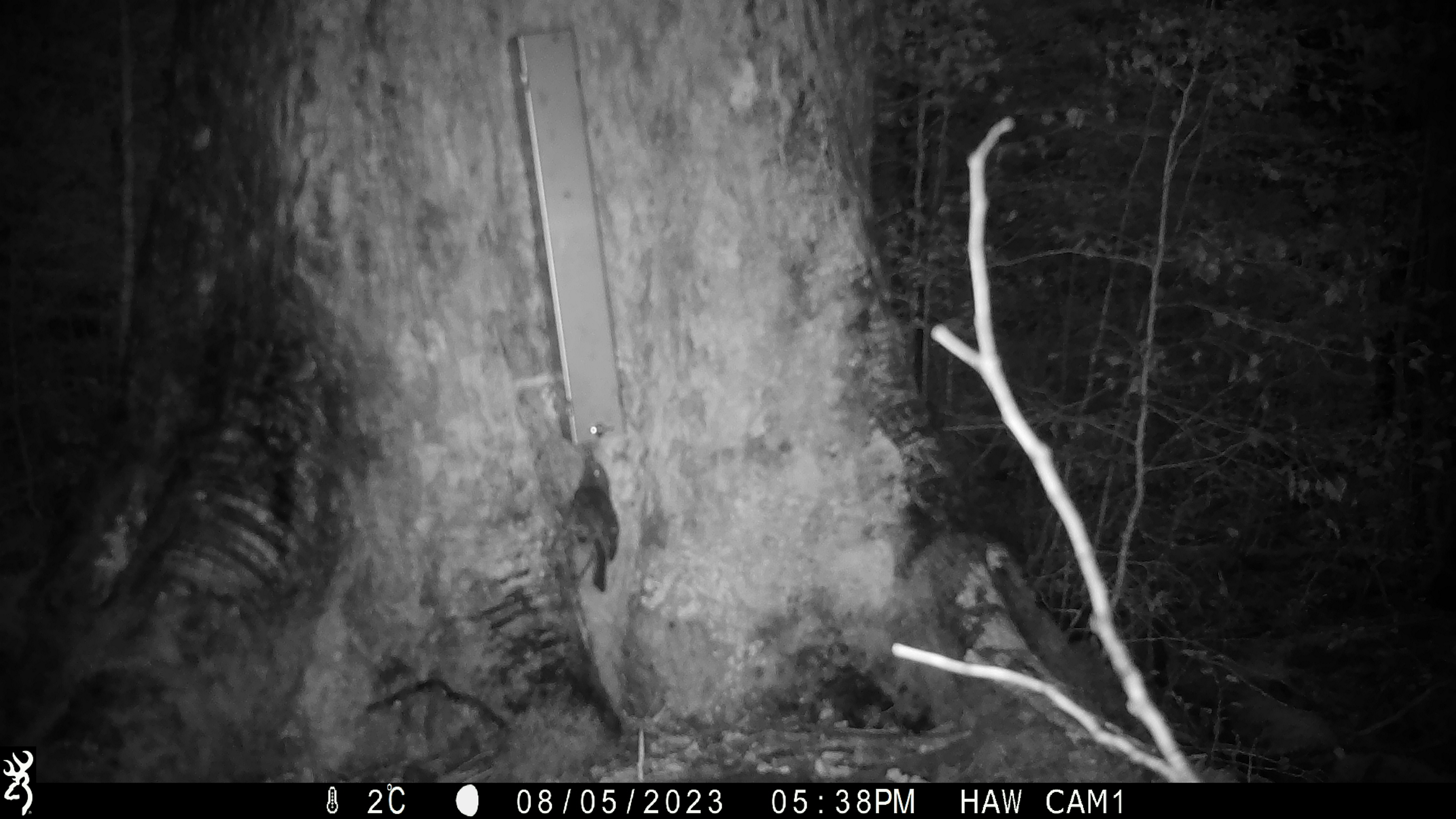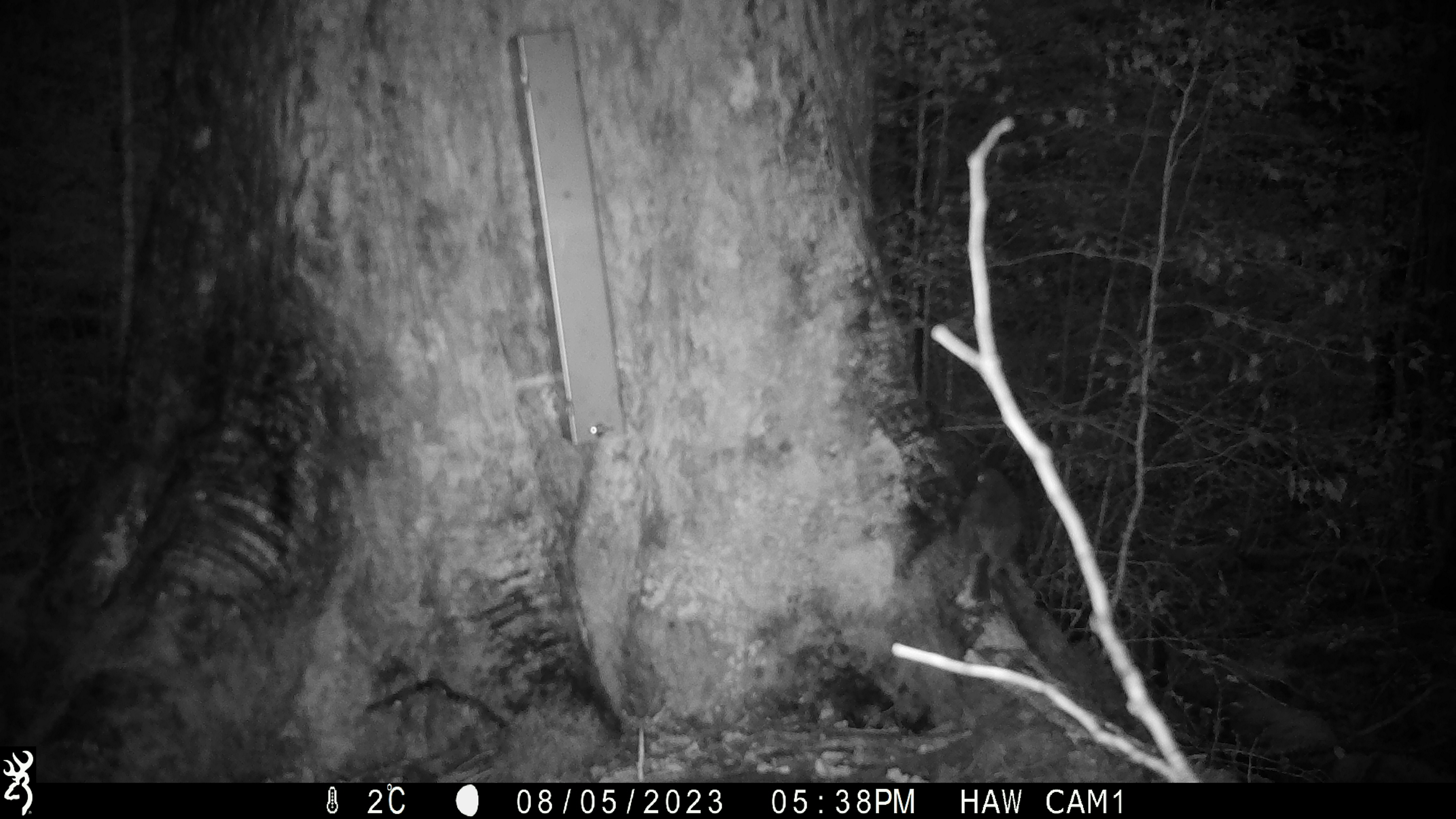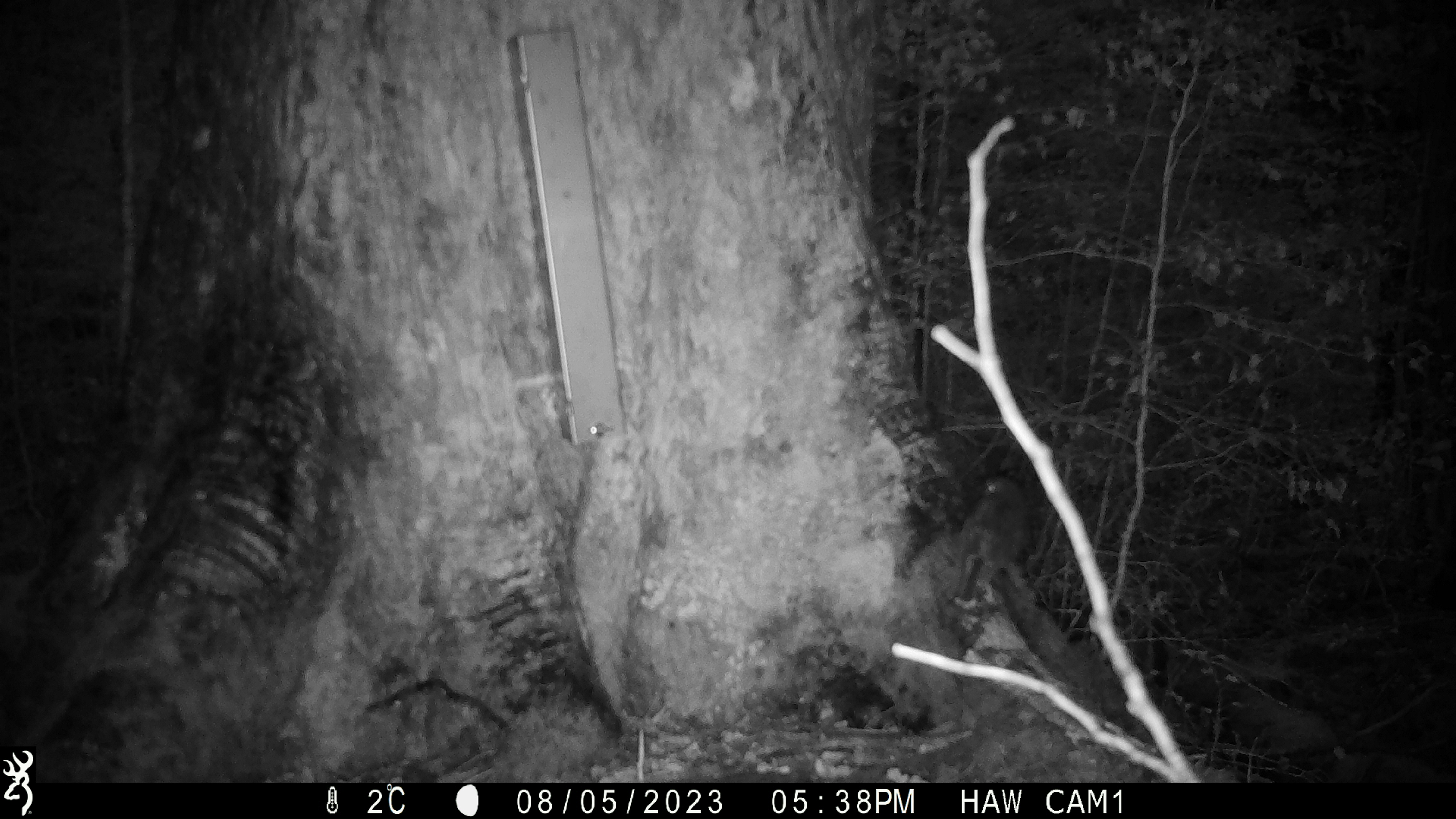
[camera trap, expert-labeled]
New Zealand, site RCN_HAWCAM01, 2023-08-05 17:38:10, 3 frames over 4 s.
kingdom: Animalia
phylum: Chordata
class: Aves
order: Passeriformes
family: Petroicidae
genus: Petroica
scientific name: Petroica australis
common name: new zealand robin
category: robin